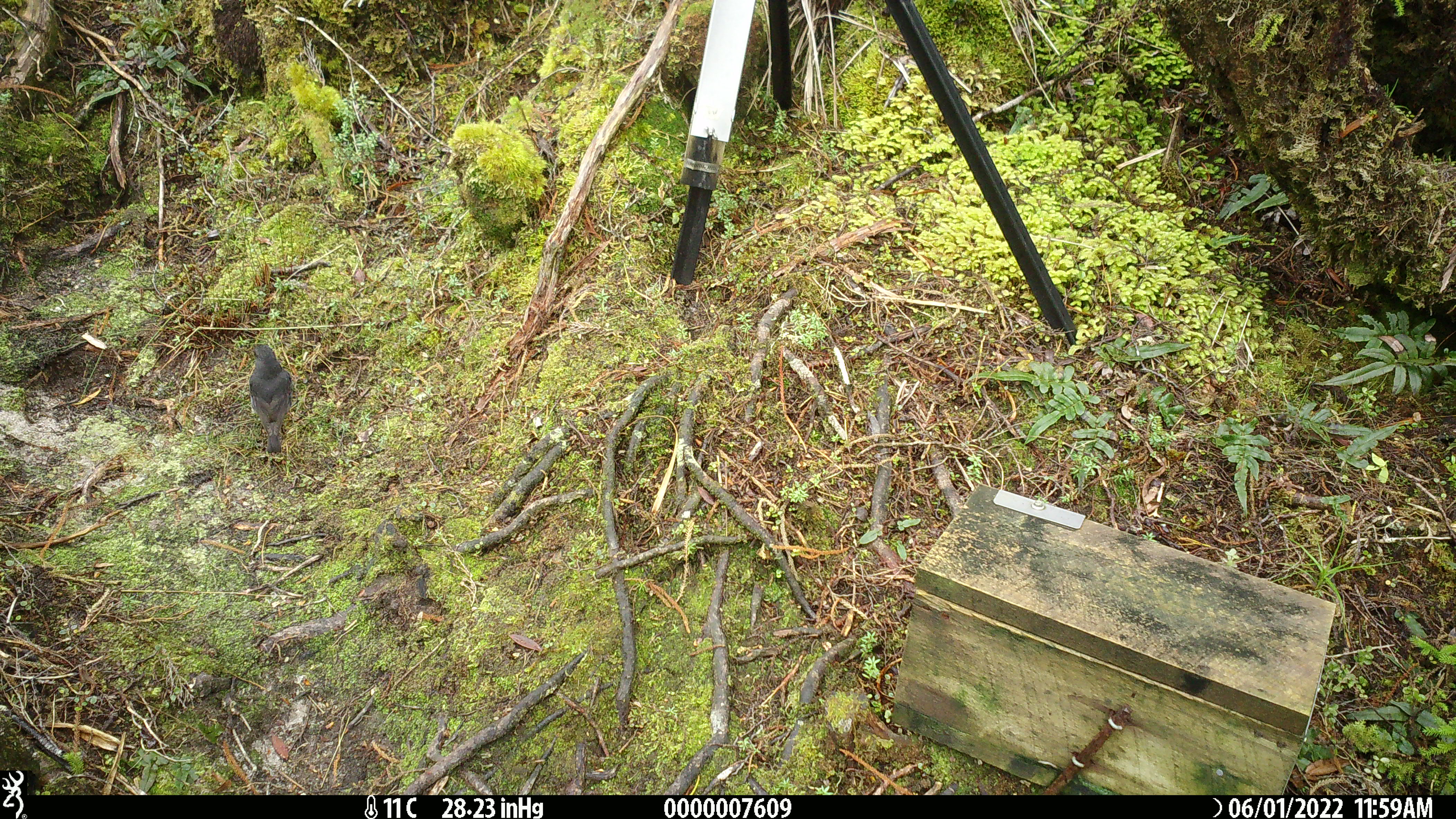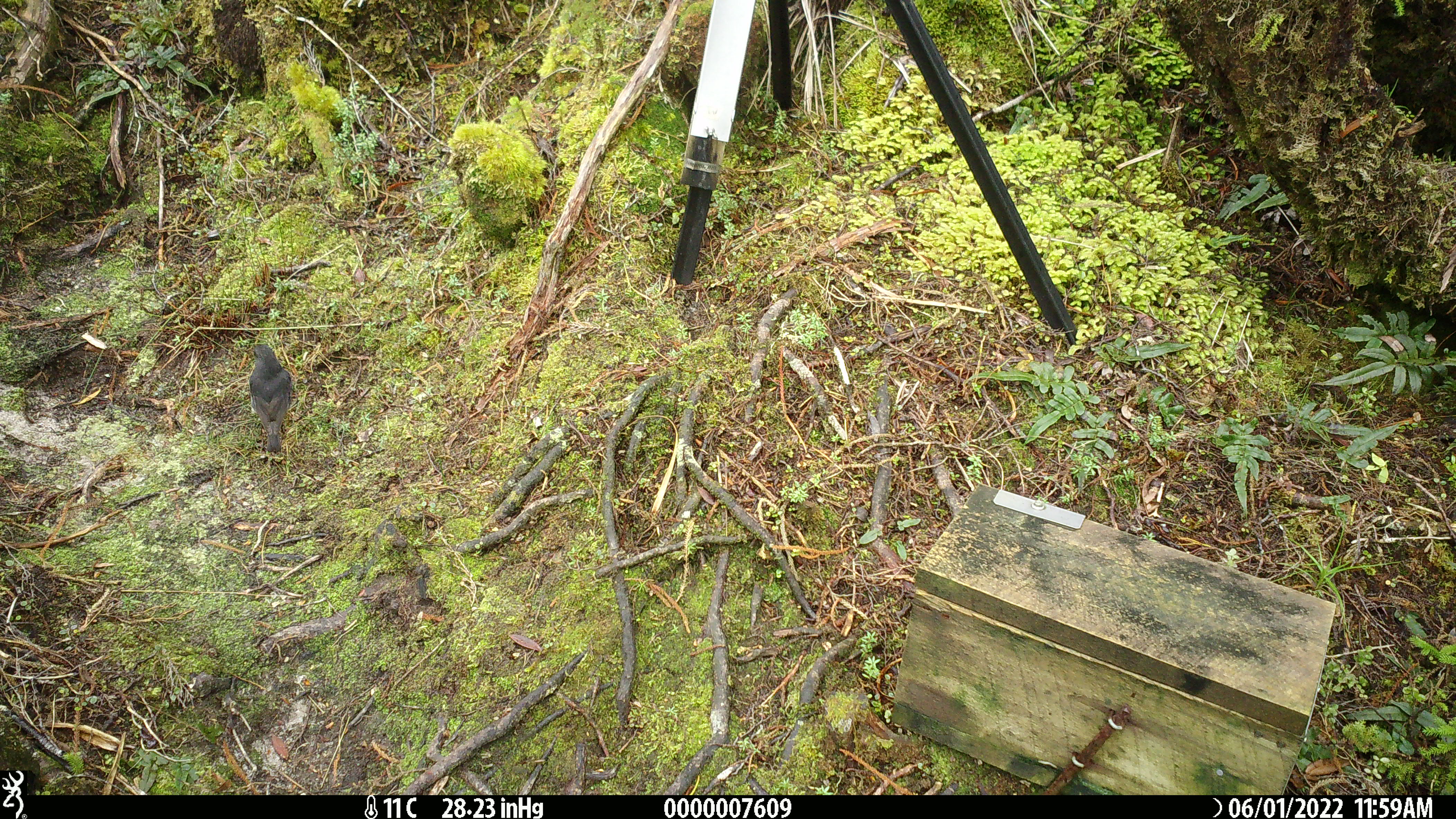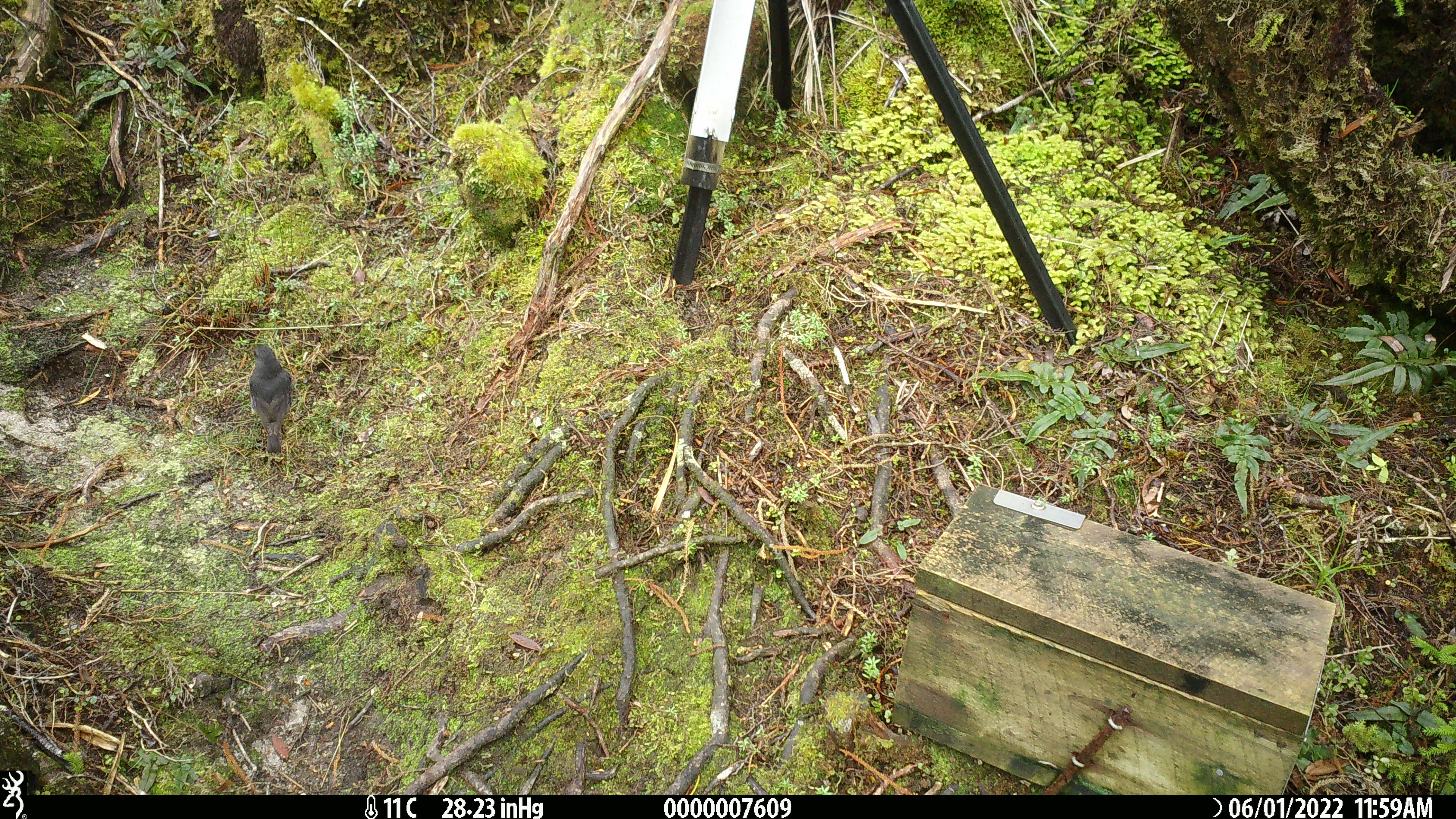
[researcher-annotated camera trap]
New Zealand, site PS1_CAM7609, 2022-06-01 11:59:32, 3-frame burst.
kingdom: Animalia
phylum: Chordata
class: Aves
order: Passeriformes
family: Petroicidae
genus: Petroica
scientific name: Petroica australis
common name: new zealand robin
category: robin